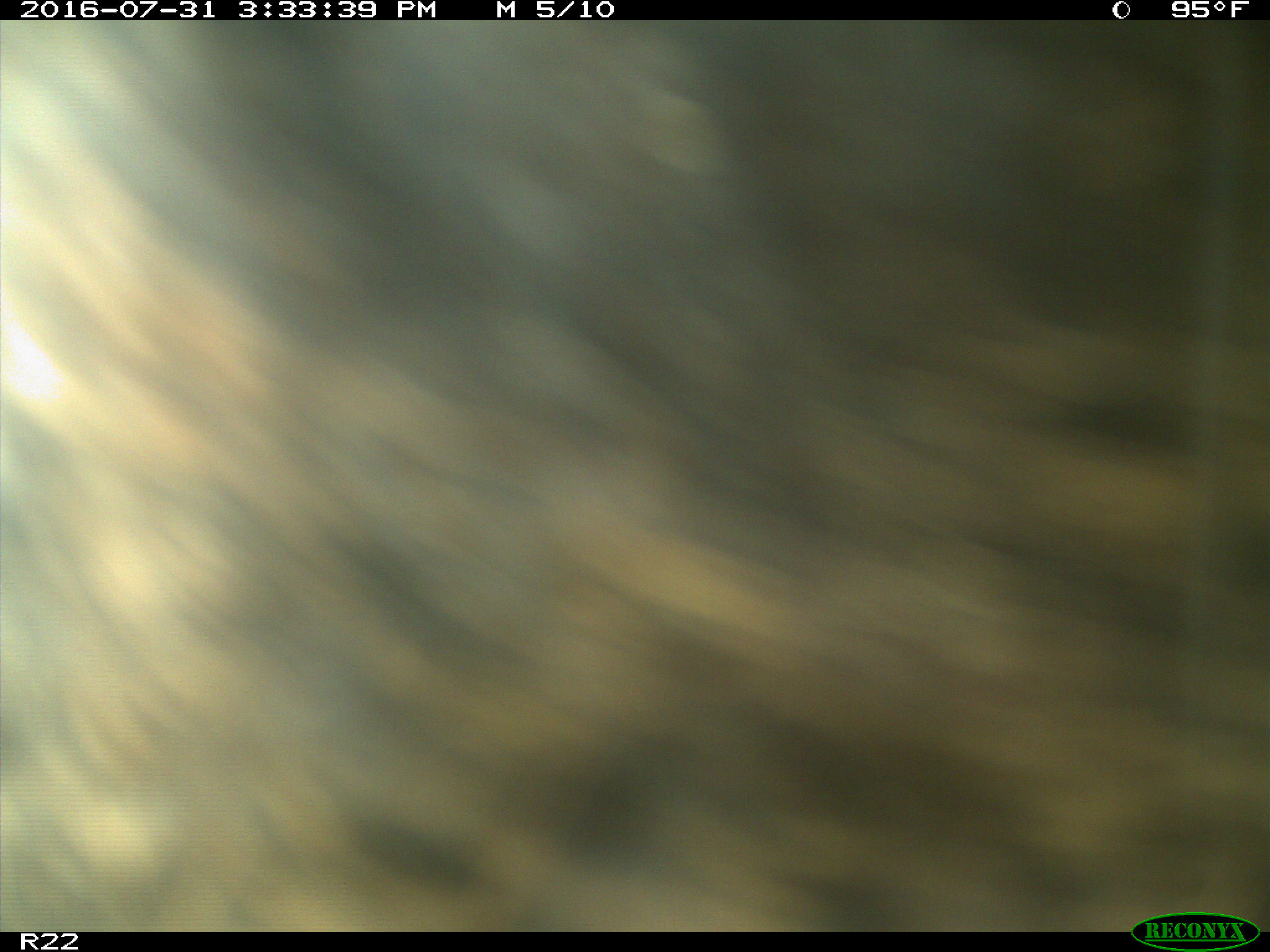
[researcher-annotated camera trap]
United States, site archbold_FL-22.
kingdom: Animalia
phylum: Chordata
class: Mammalia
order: Artiodactyla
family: Bovidae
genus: Bos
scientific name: Bos taurus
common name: domestic cow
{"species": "Bos taurus (domestic cow)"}